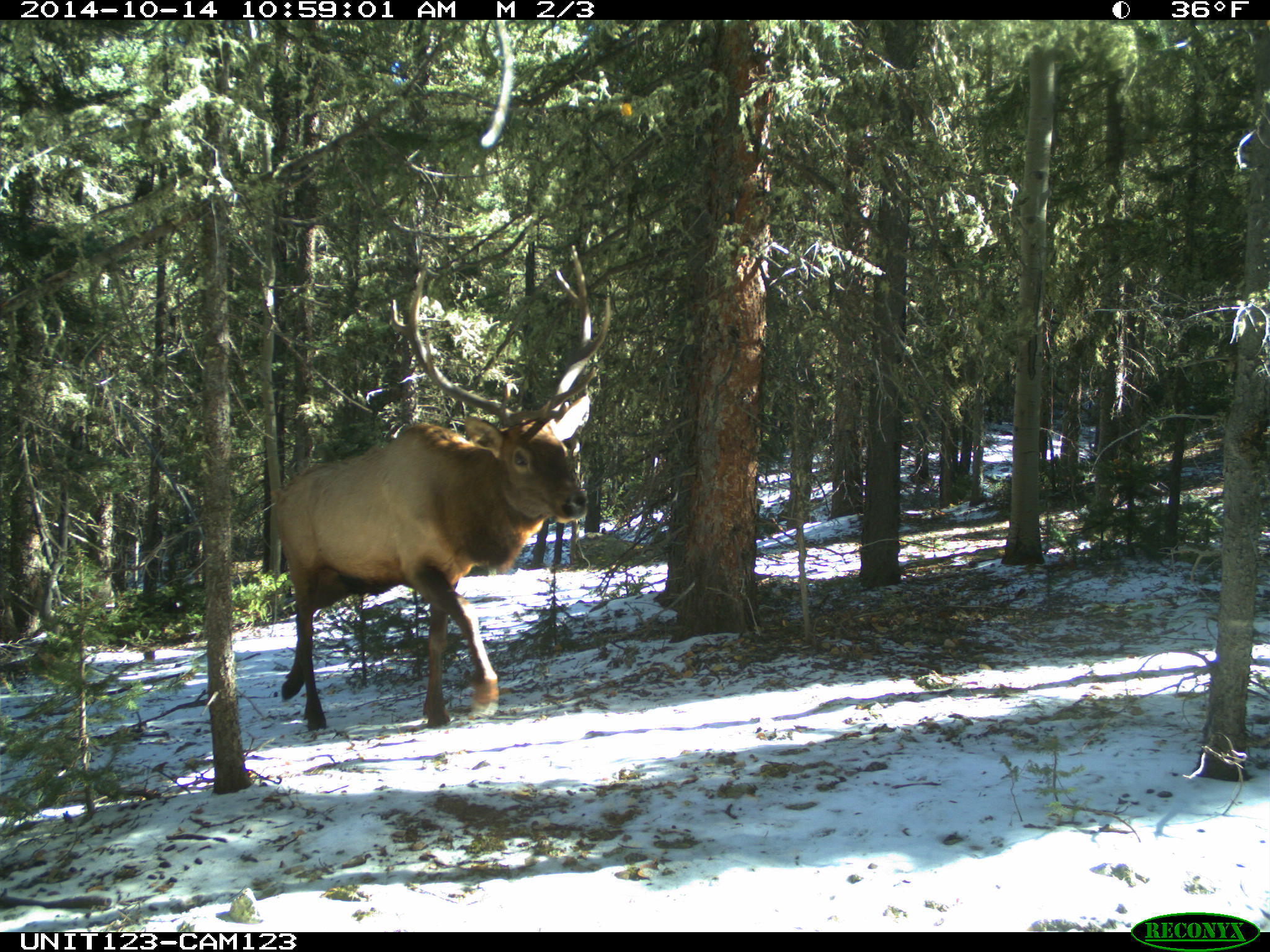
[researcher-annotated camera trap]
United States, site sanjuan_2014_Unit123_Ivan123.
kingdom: Animalia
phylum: Chordata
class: Mammalia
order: Artiodactyla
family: Cervidae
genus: Cervus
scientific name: Cervus elaphus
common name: red deer